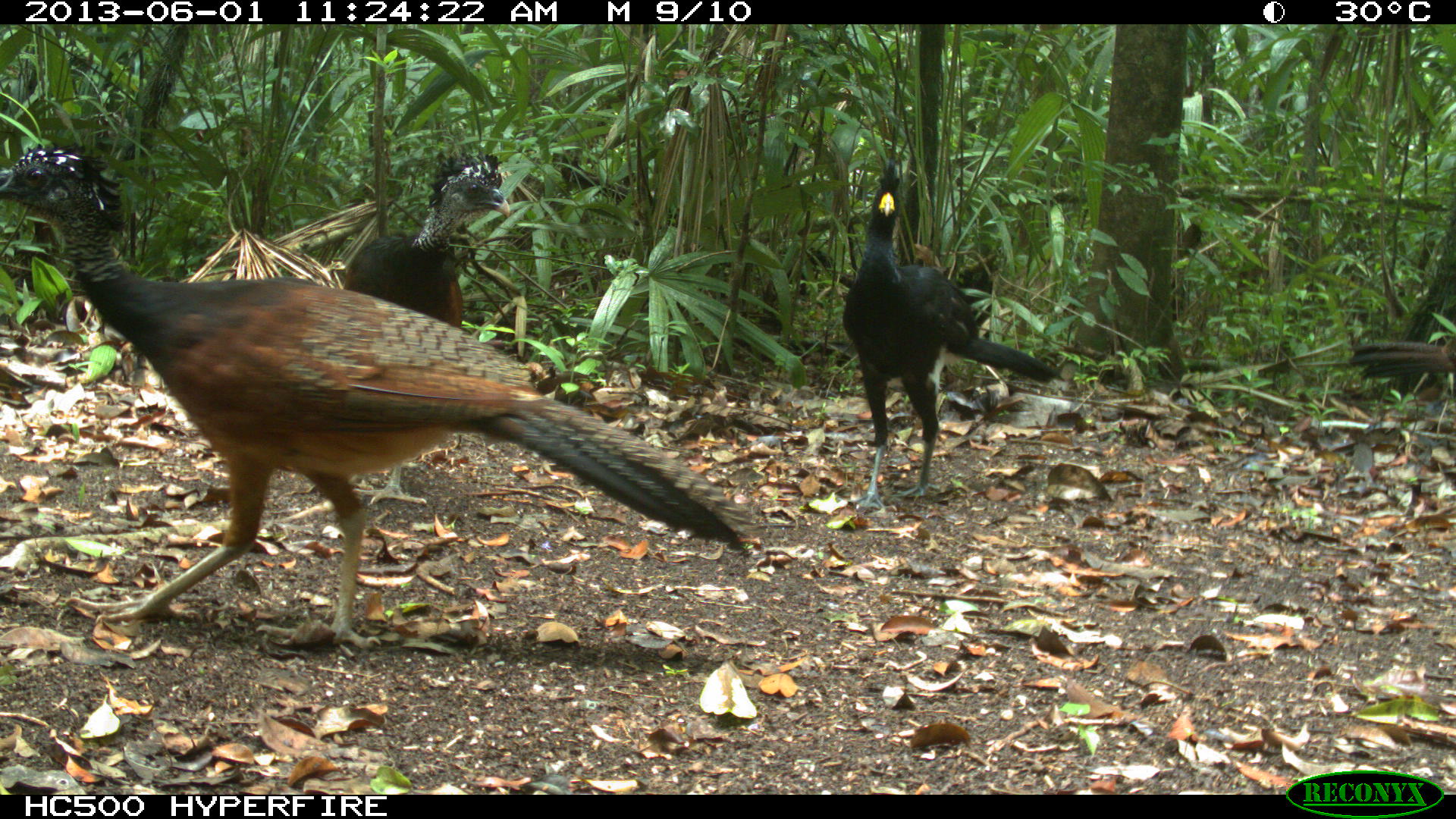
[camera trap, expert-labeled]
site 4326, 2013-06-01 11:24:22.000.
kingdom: Animalia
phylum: Chordata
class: Aves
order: Galliformes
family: Cracidae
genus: Crax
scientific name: Crax rubra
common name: great curassow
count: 4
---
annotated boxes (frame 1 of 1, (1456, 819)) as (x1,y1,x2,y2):
crax rubra: (0,140,760,650); (842,158,1064,510); (343,150,510,505); (1347,337,1456,380)